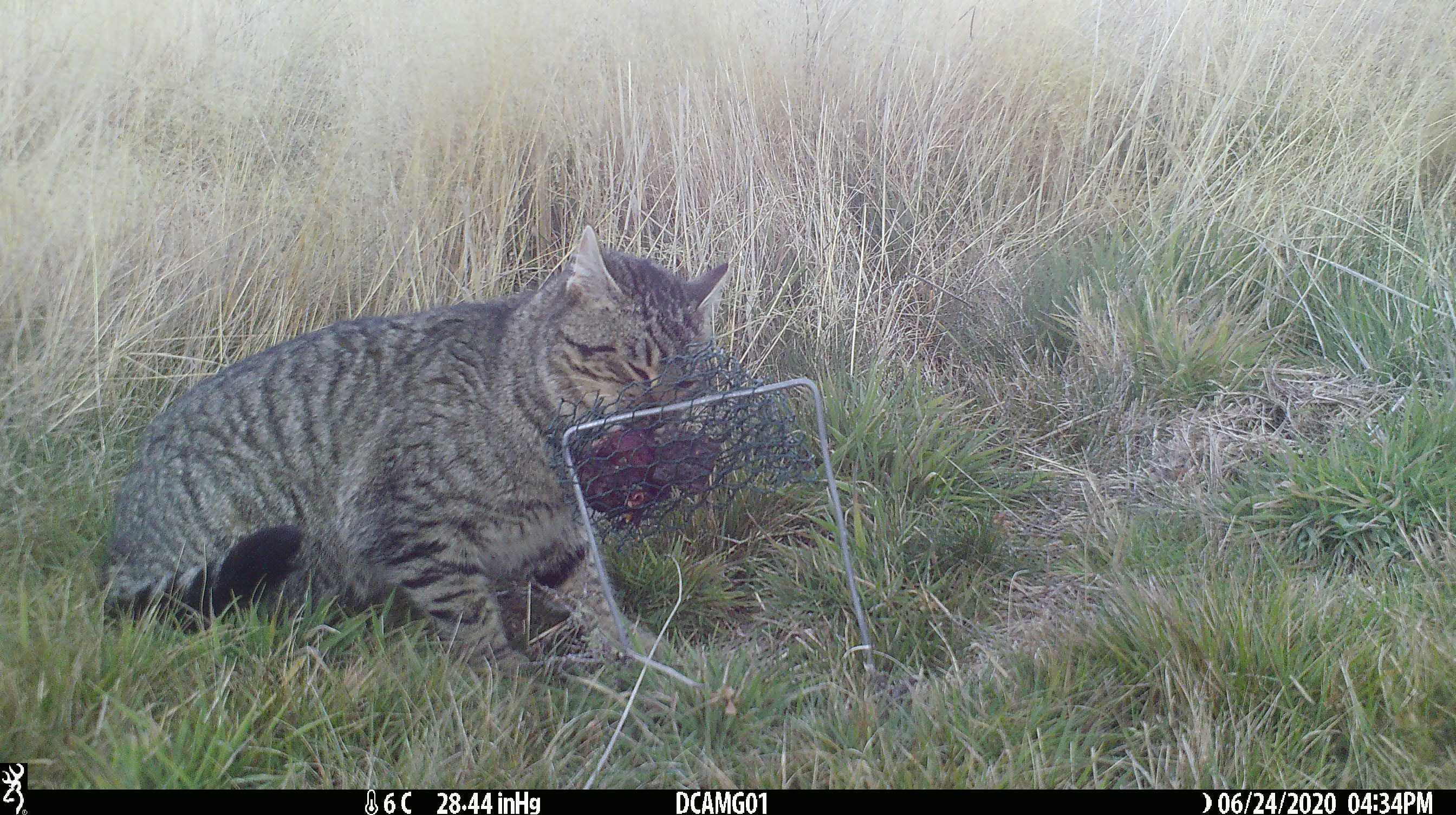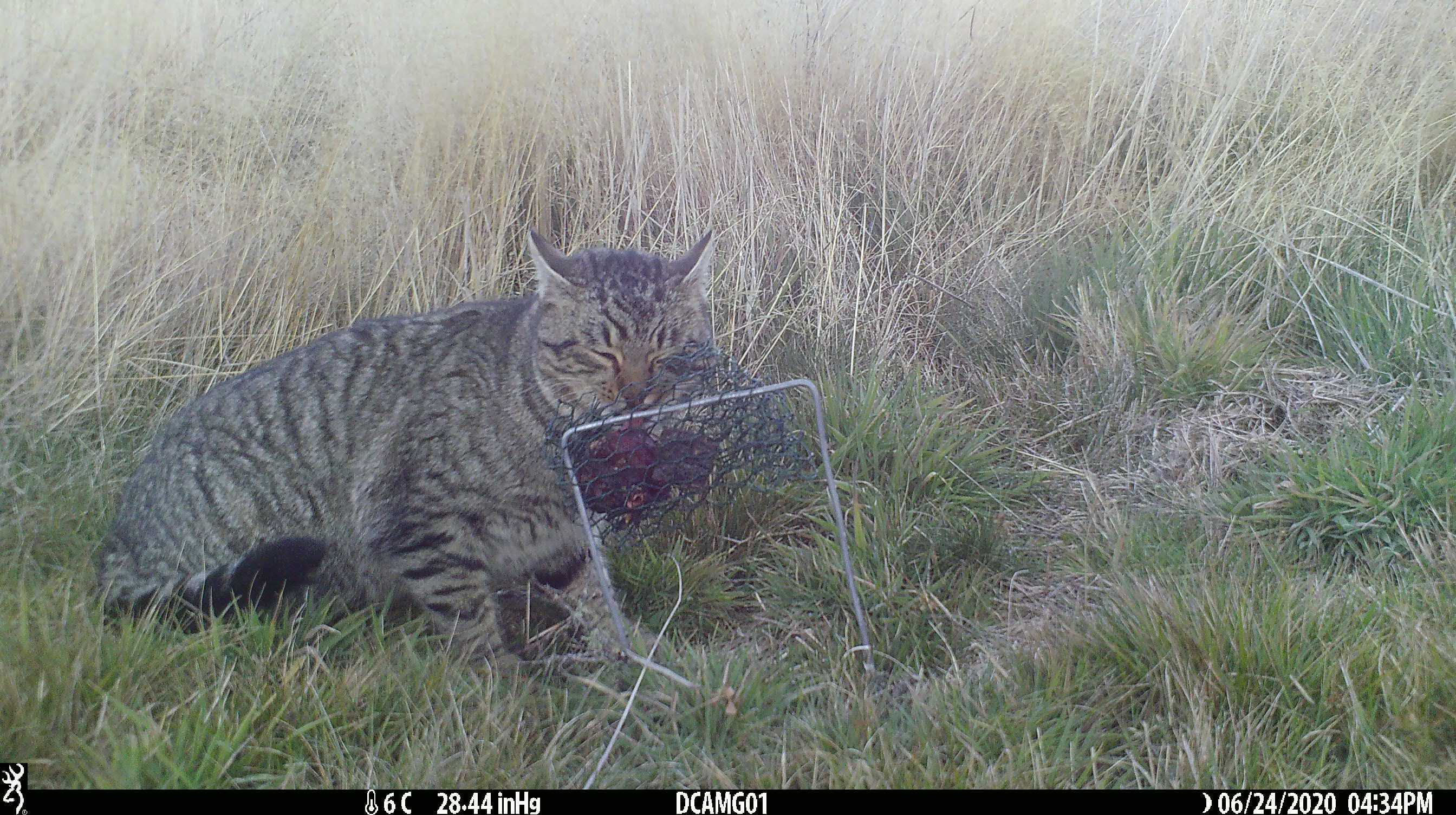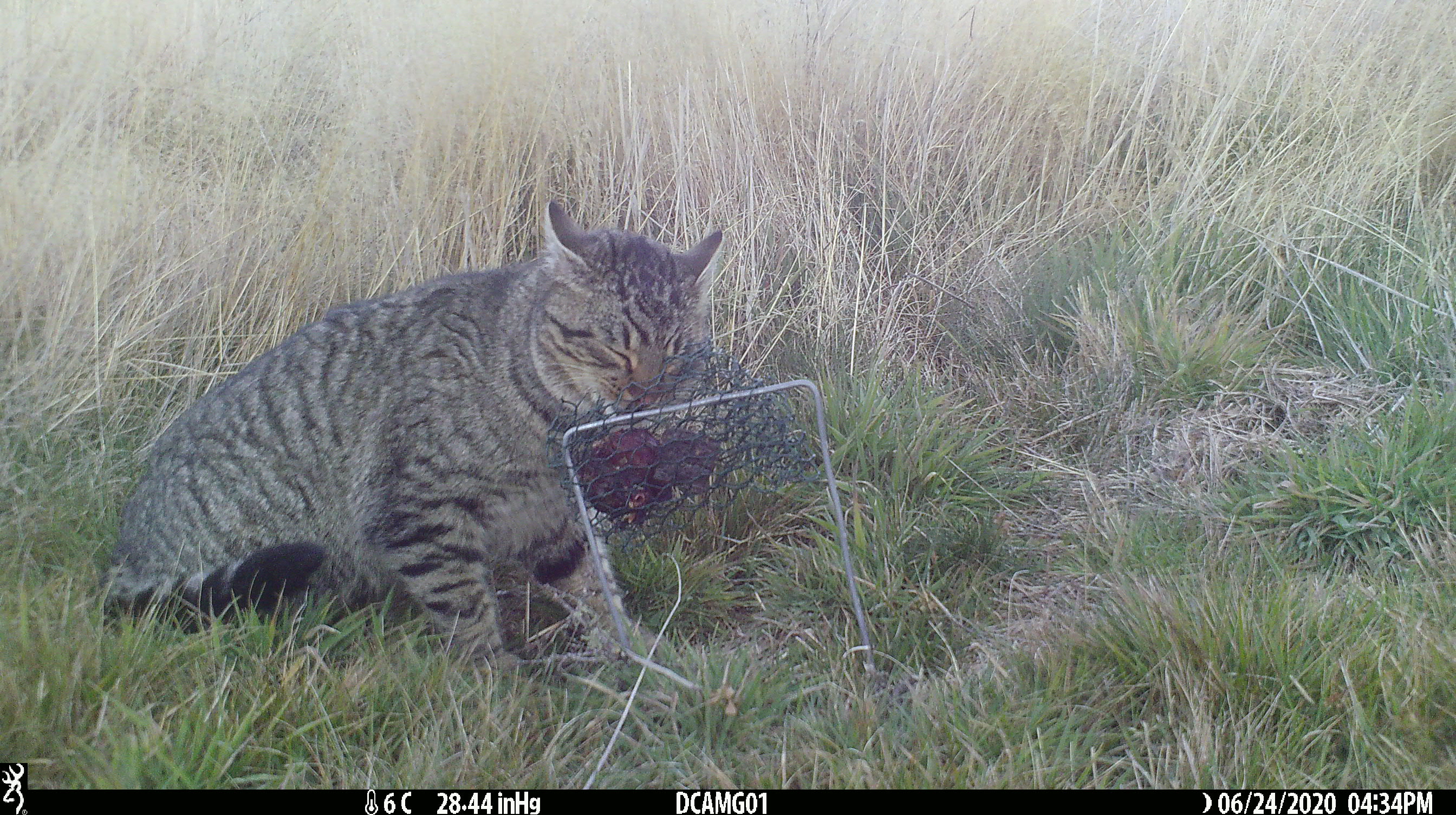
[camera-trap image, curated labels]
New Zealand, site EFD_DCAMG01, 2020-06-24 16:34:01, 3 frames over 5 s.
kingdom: Animalia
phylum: Chordata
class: Mammalia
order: Carnivora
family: Felidae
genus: Felis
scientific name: Felis catus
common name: domestic cat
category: cat